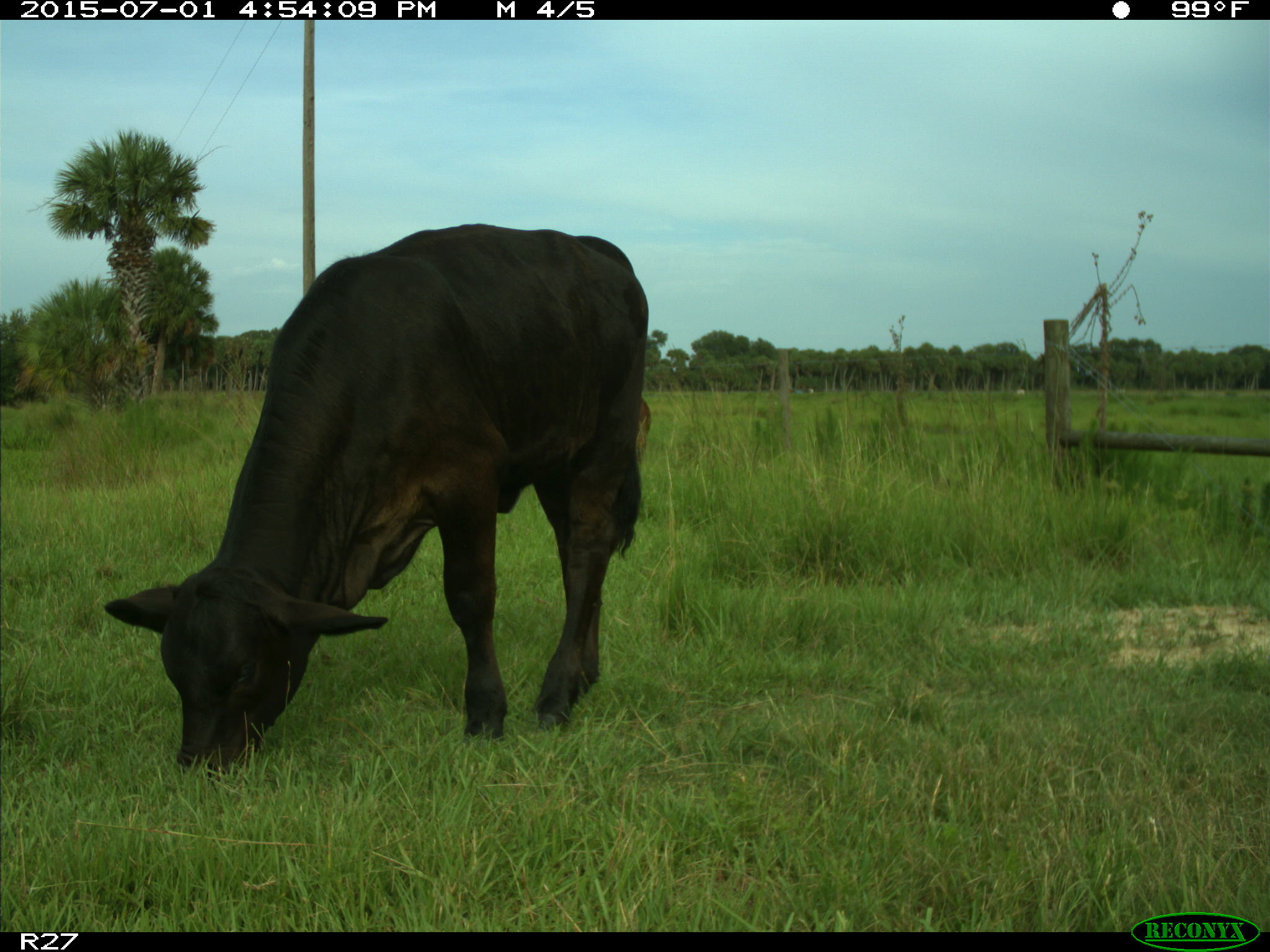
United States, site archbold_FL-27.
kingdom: Animalia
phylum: Chordata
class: Mammalia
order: Artiodactyla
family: Bovidae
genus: Bos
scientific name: Bos taurus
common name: domestic cow